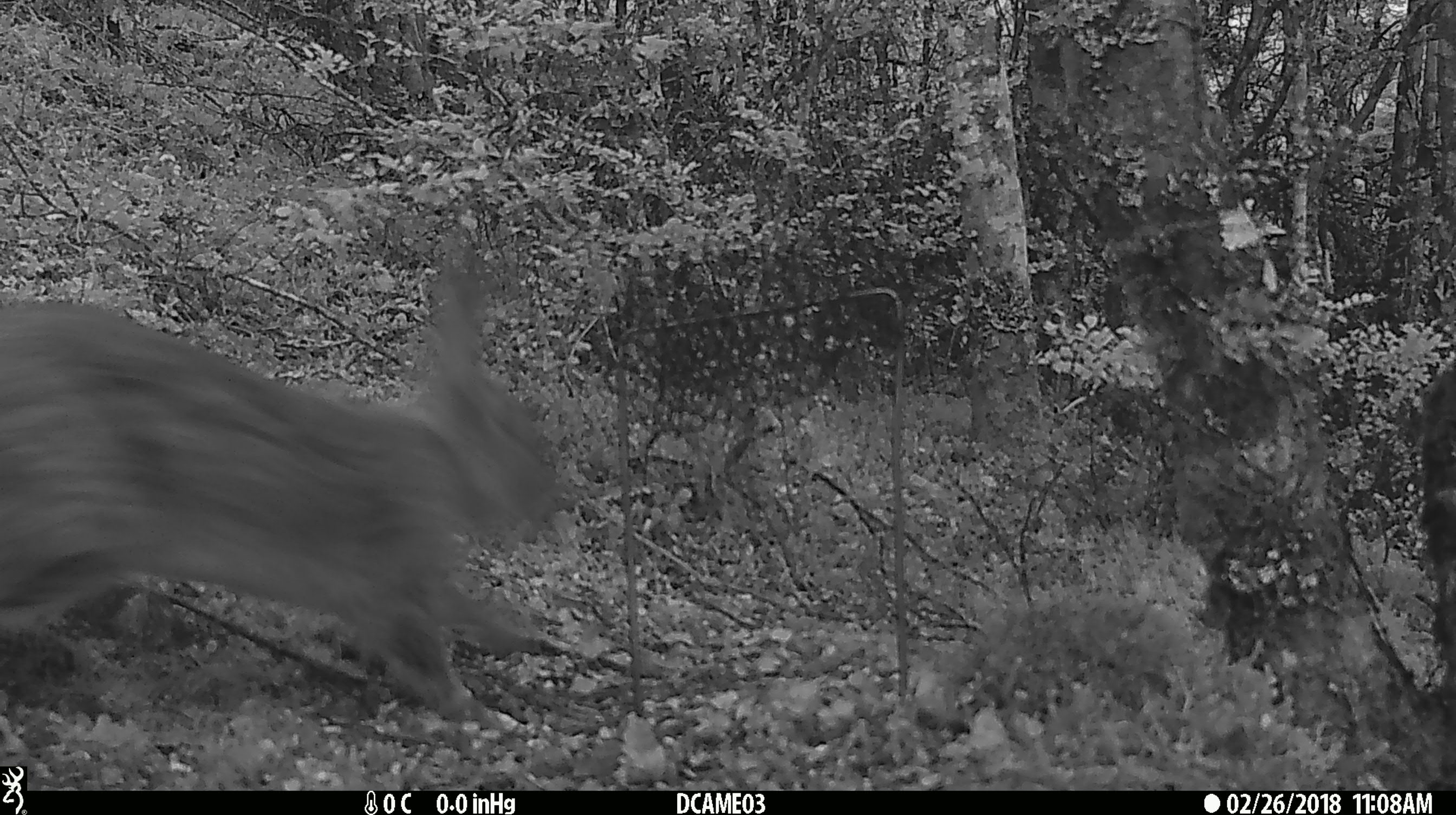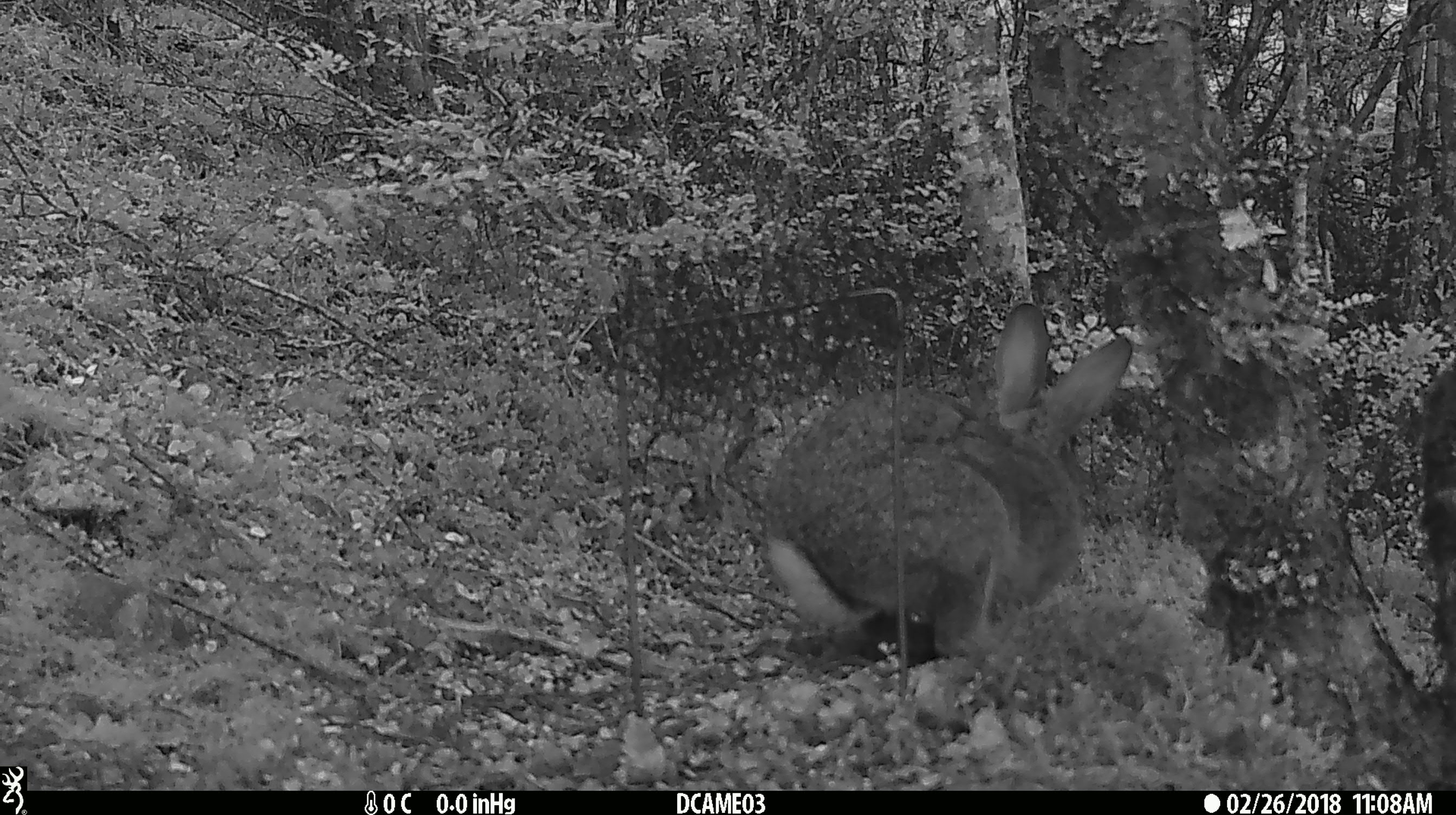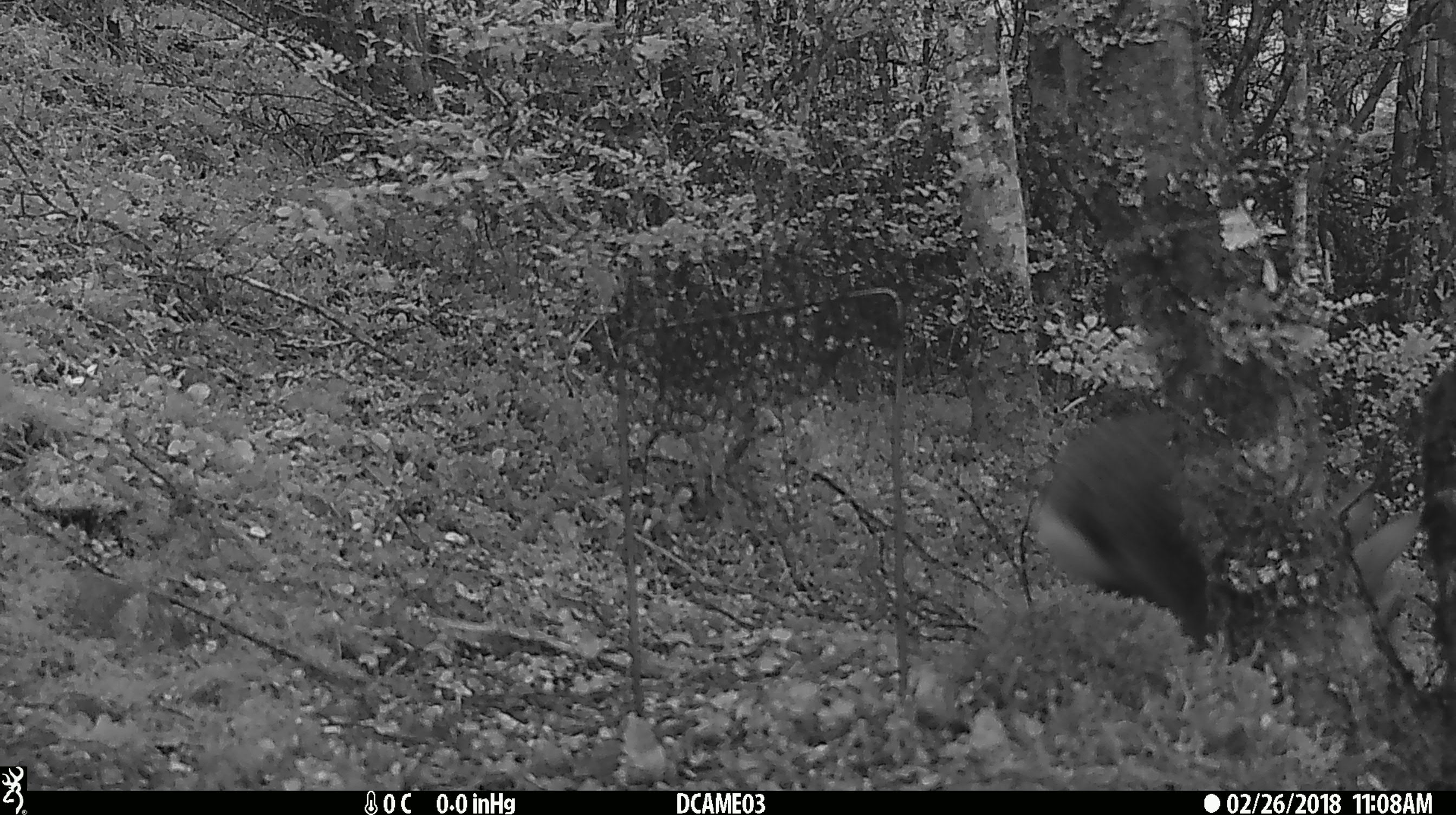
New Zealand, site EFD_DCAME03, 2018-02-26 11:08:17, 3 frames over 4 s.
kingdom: Animalia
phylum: Chordata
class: Mammalia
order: Lagomorpha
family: Leporidae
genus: Oryctolagus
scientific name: Oryctolagus cuniculus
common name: european rabbit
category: rabbit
Rabbit (european rabbit) (Oryctolagus cuniculus).